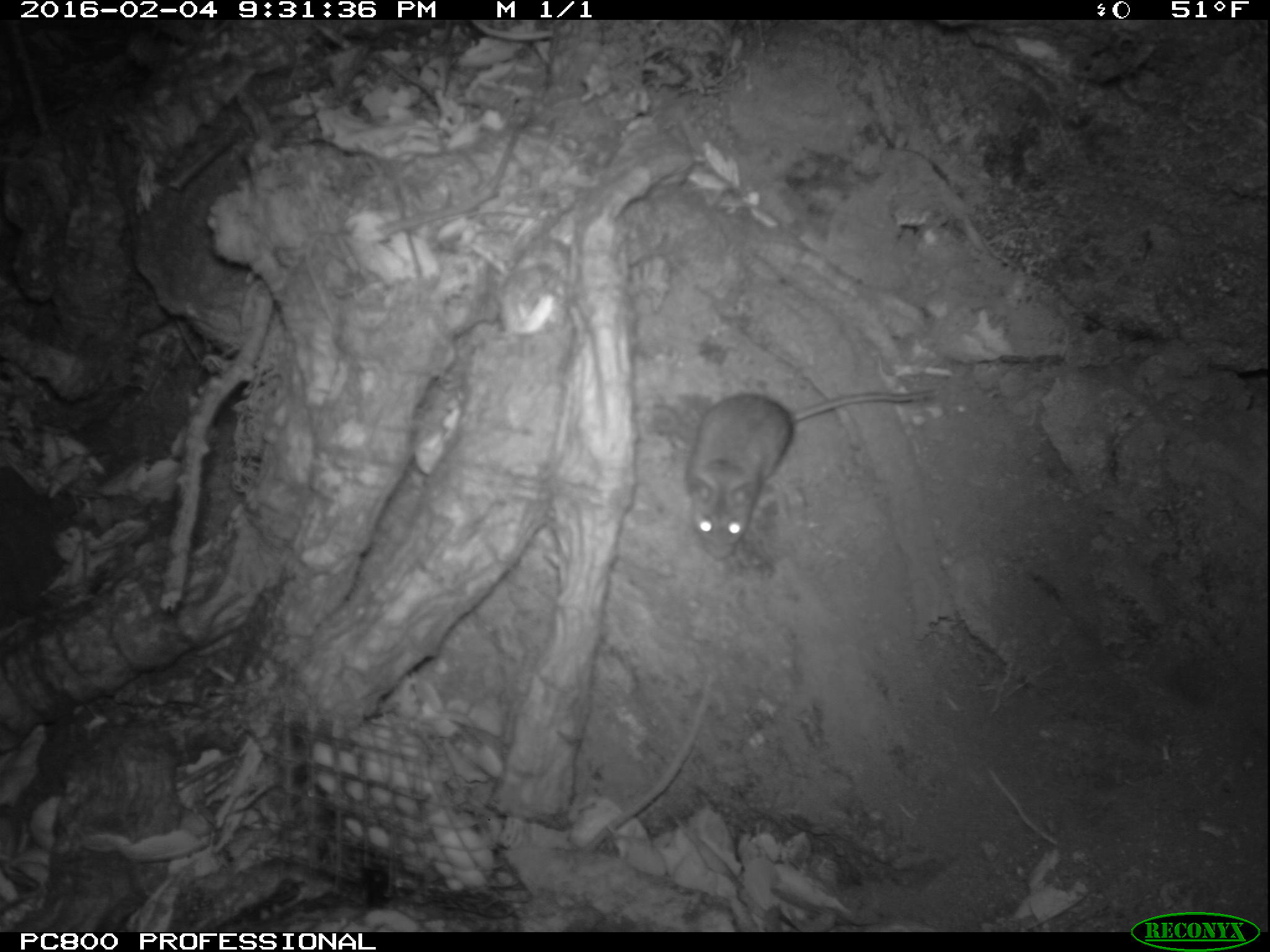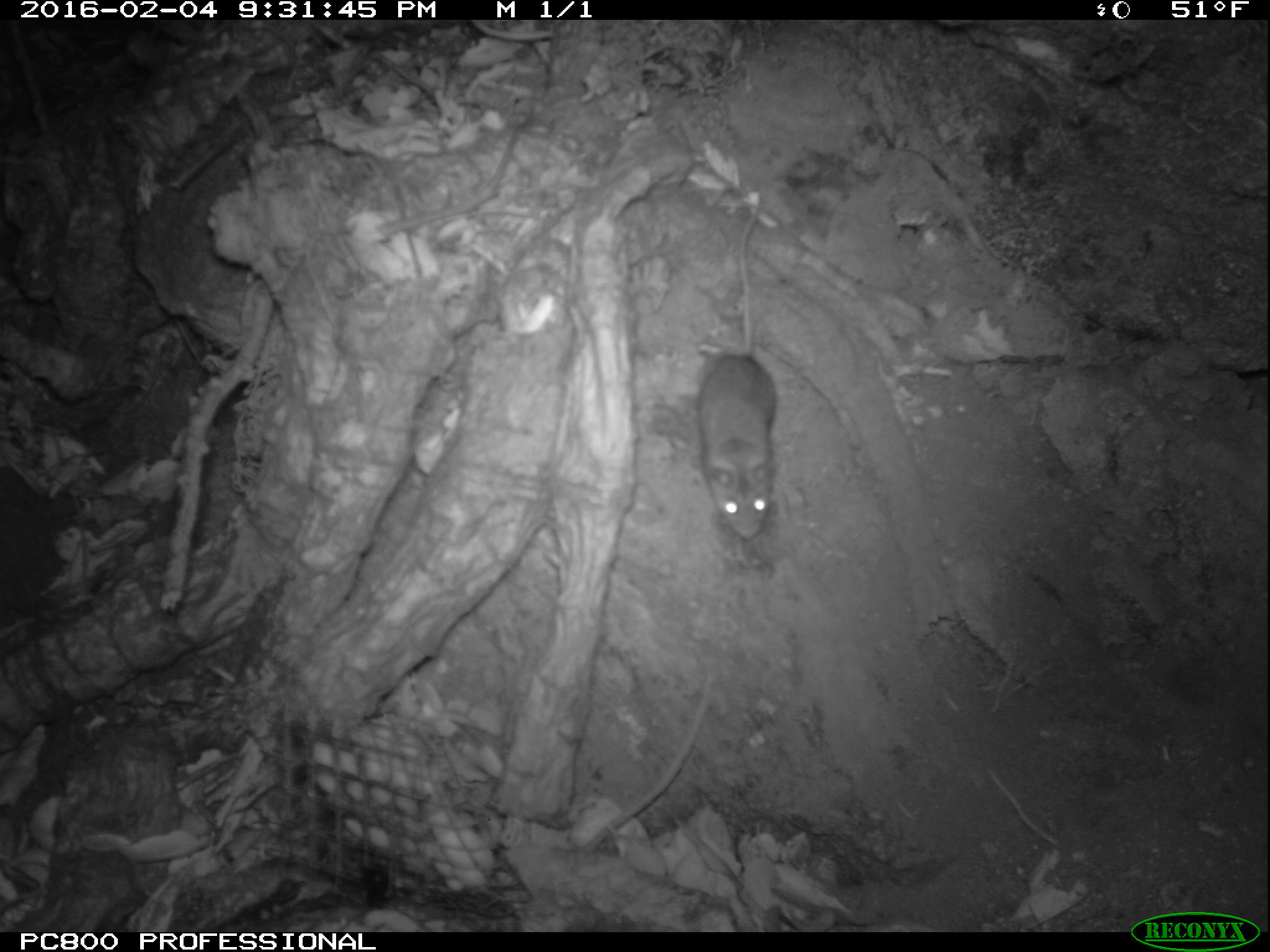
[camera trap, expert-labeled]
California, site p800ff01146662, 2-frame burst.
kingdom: Animalia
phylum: Chordata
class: Mammalia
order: Rodentia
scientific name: Rodentia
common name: rodent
Rodent (Rodentia).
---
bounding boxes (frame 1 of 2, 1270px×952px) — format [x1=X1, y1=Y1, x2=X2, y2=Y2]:
rodent: [x1=680, y1=392, x2=934, y2=560]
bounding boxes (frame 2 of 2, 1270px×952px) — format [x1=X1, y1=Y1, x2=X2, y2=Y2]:
rodent: [x1=695, y1=196, x2=776, y2=542]